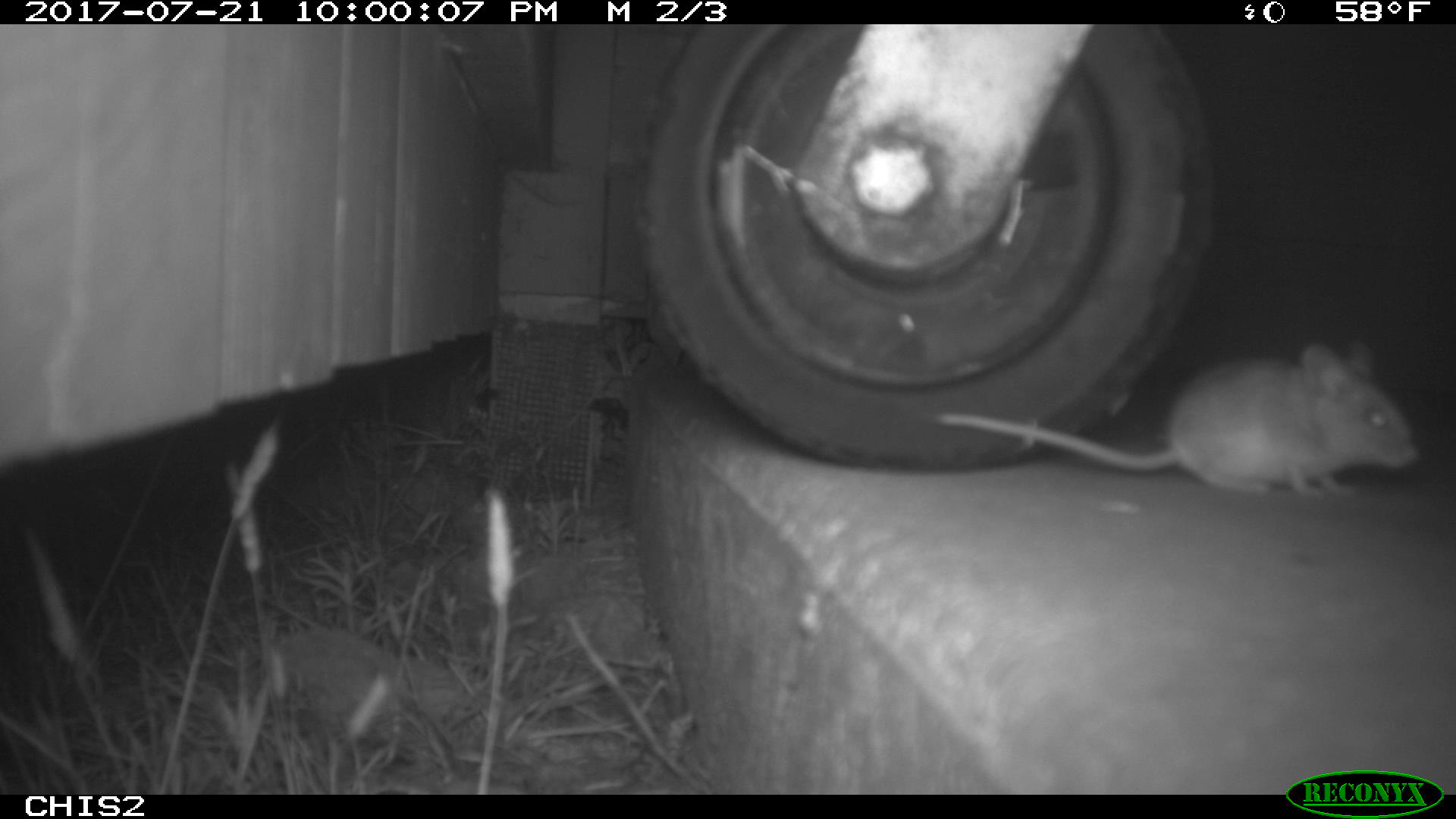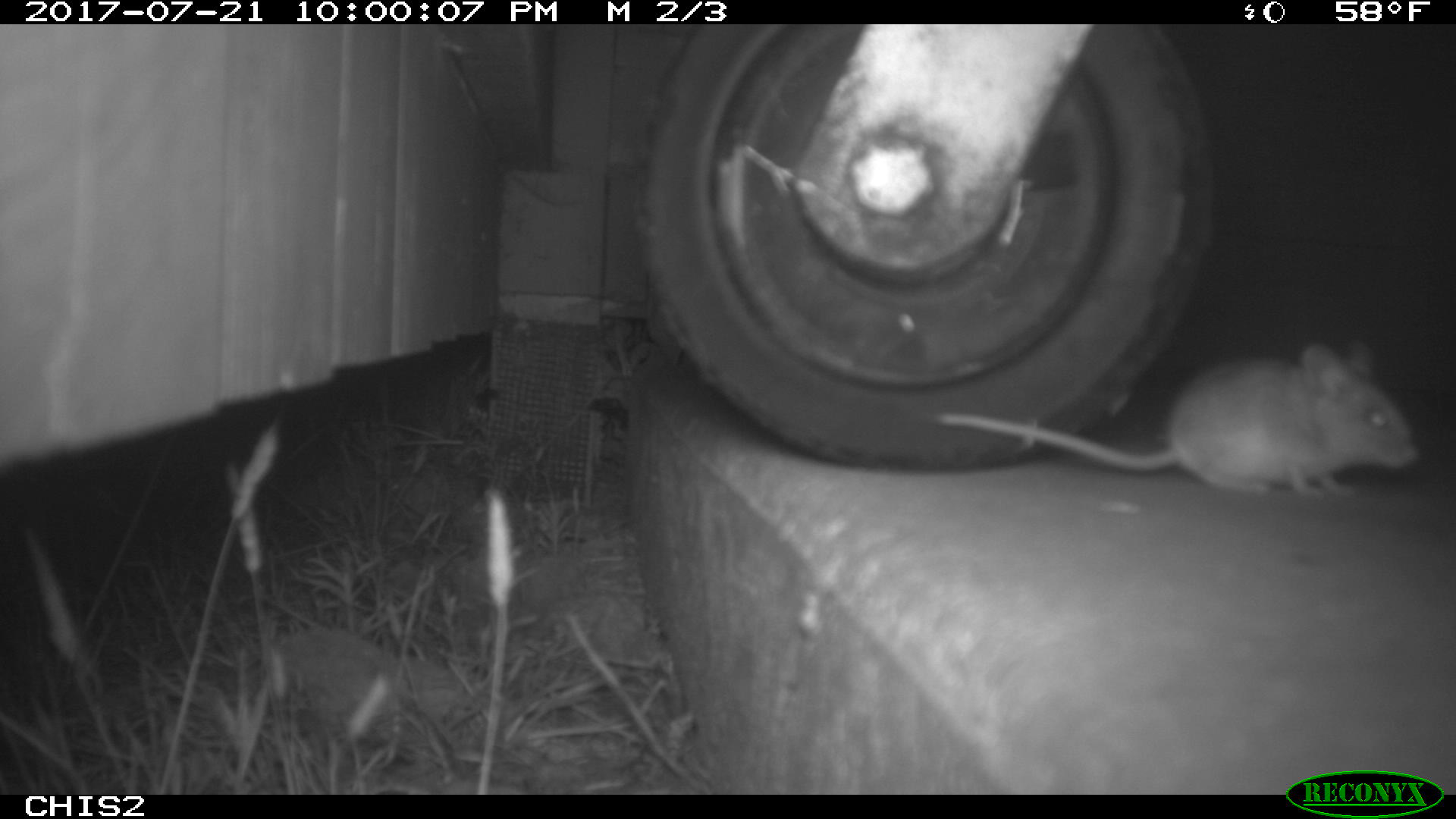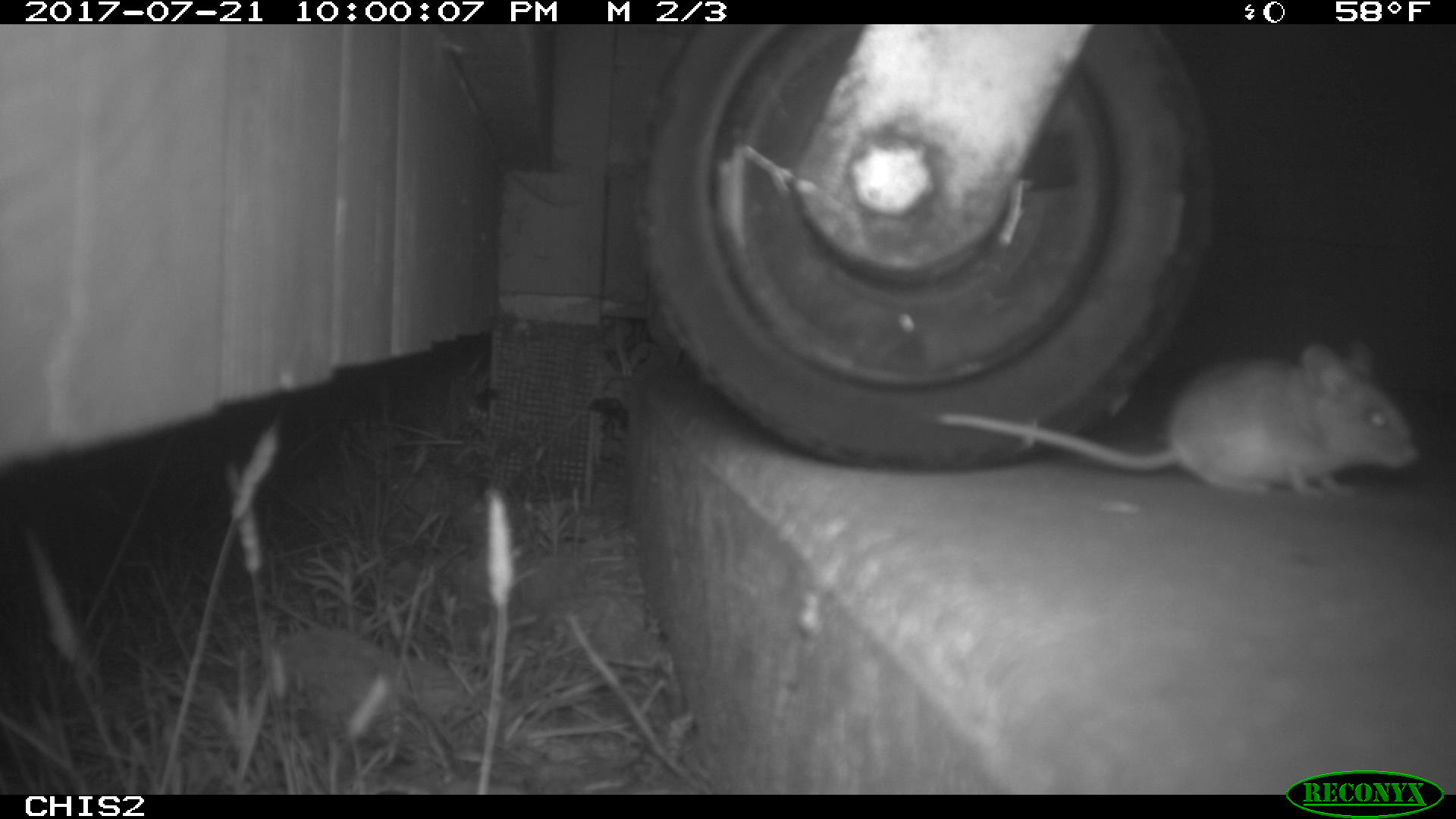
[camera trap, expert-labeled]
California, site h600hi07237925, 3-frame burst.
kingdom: Animalia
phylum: Chordata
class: Mammalia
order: Rodentia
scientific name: Rodentia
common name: rodent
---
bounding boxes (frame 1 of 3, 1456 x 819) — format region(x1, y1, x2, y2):
rodent: region(932, 340, 1421, 498)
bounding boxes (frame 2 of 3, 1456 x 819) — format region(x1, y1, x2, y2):
rodent: region(935, 335, 1425, 491)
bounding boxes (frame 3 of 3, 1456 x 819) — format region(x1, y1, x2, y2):
rodent: region(934, 341, 1419, 497)